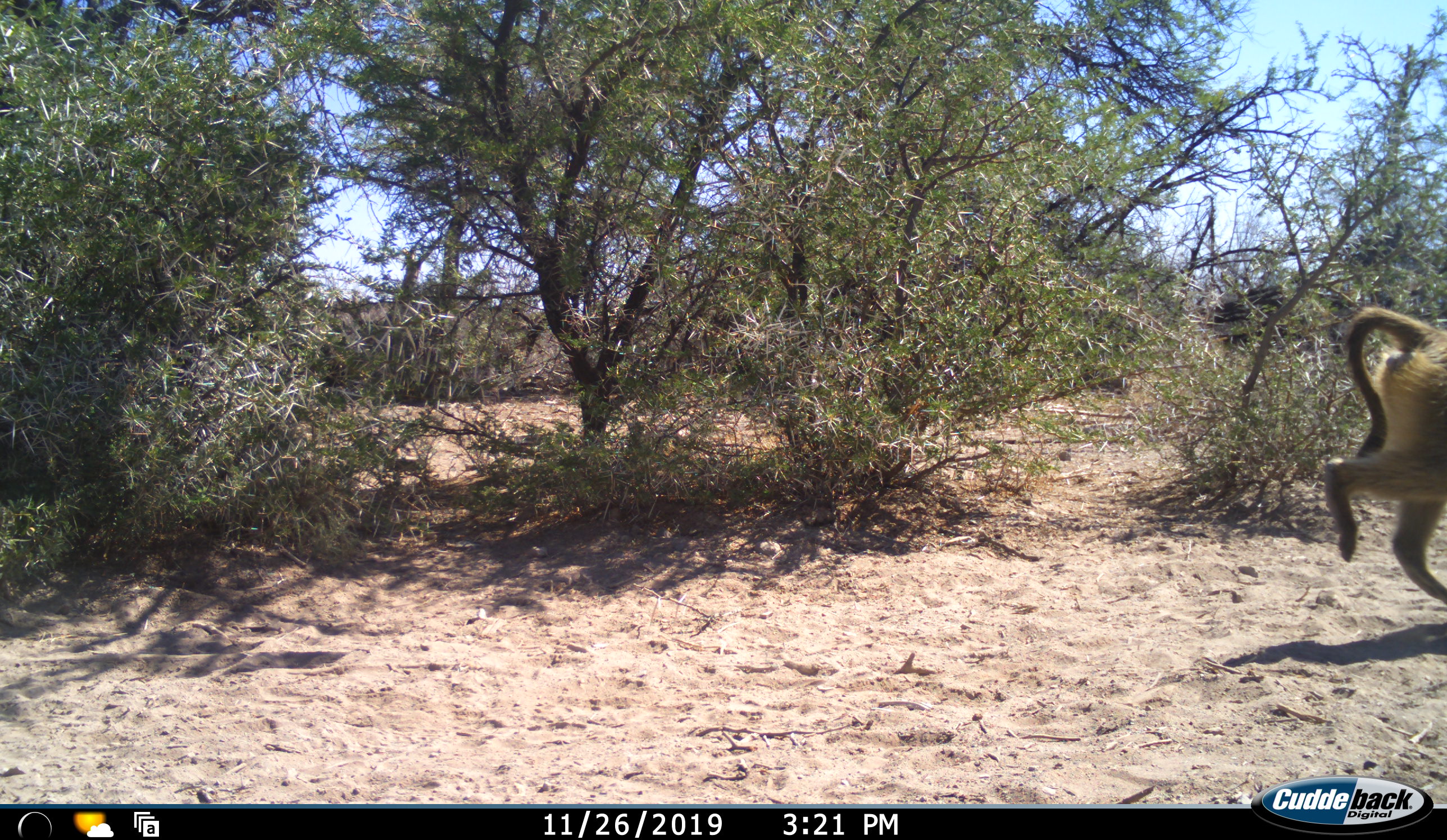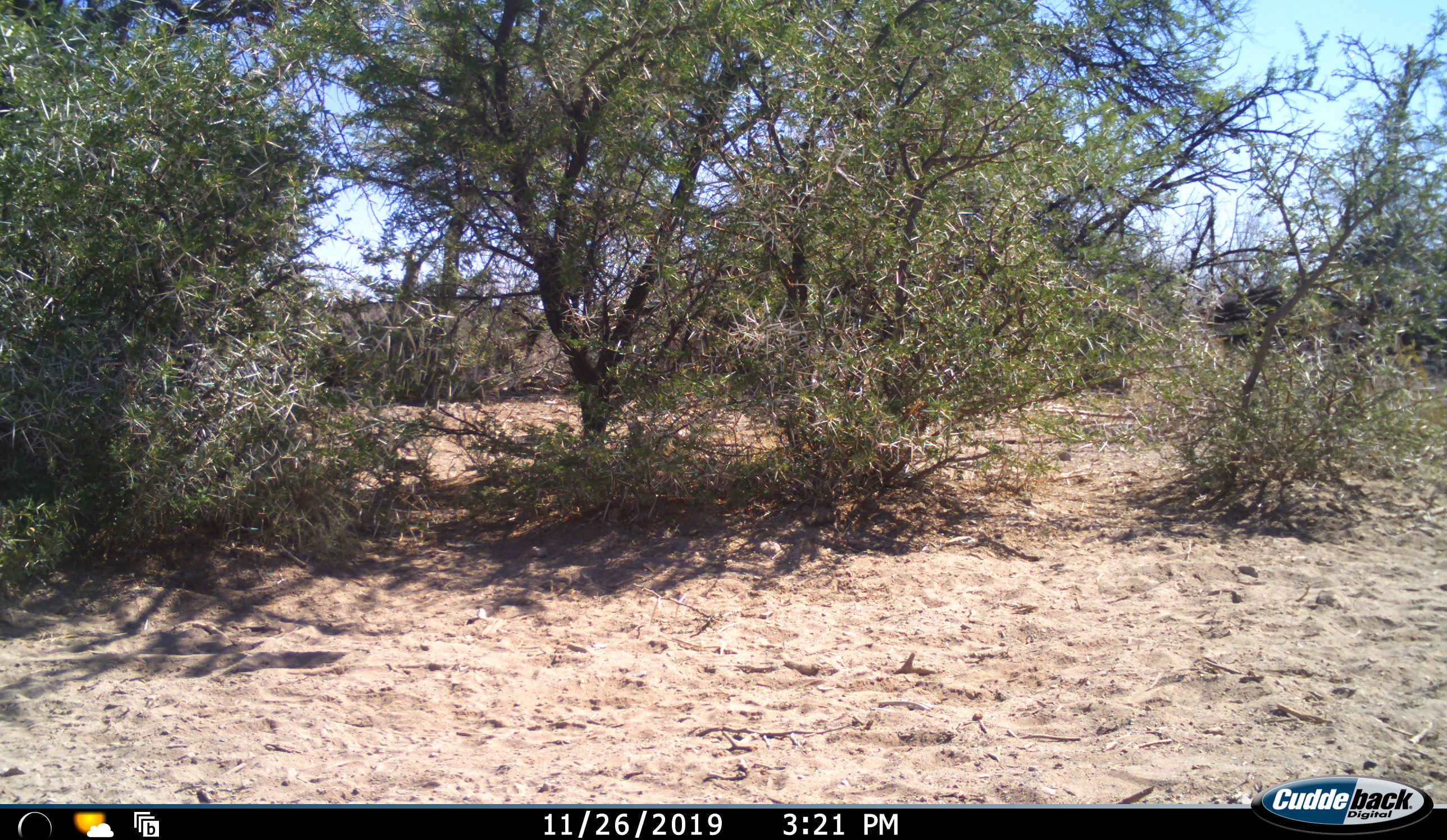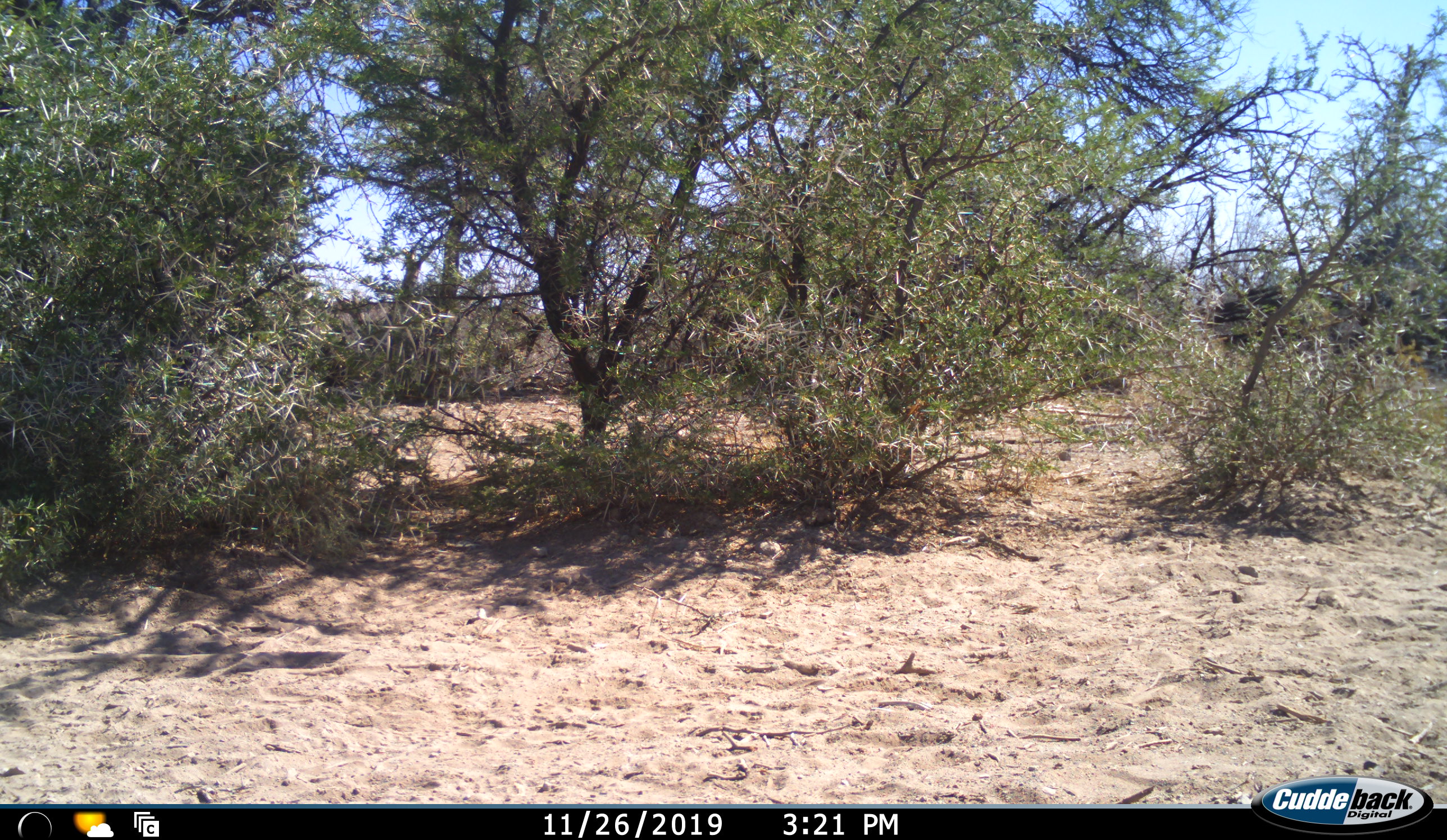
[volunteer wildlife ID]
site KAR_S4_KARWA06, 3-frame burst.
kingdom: Animalia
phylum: Chordata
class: Mammalia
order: Primates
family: Cercopithecidae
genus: Papio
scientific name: Papio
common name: baboon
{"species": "baboon (Papio)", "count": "1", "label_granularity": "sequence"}